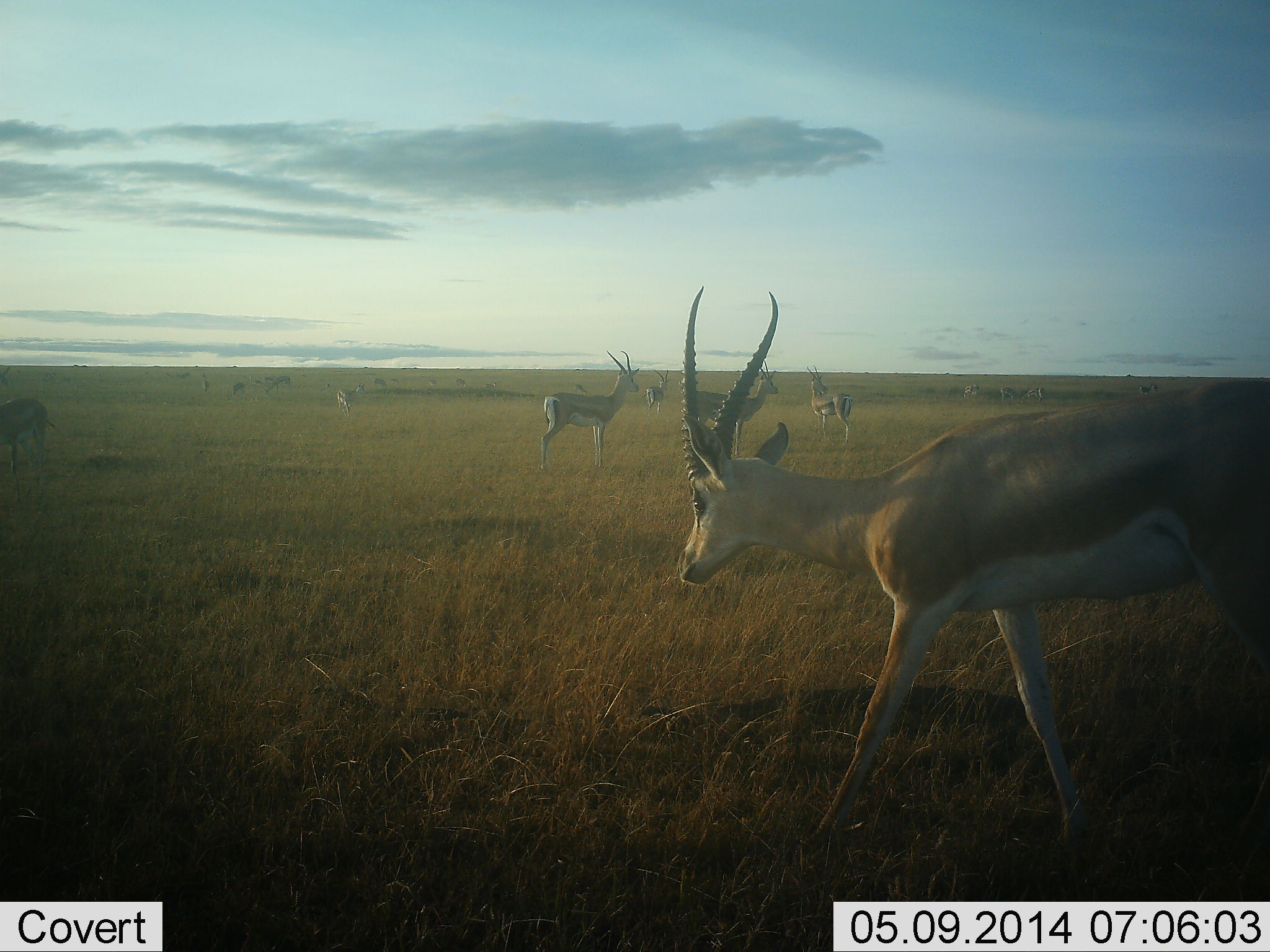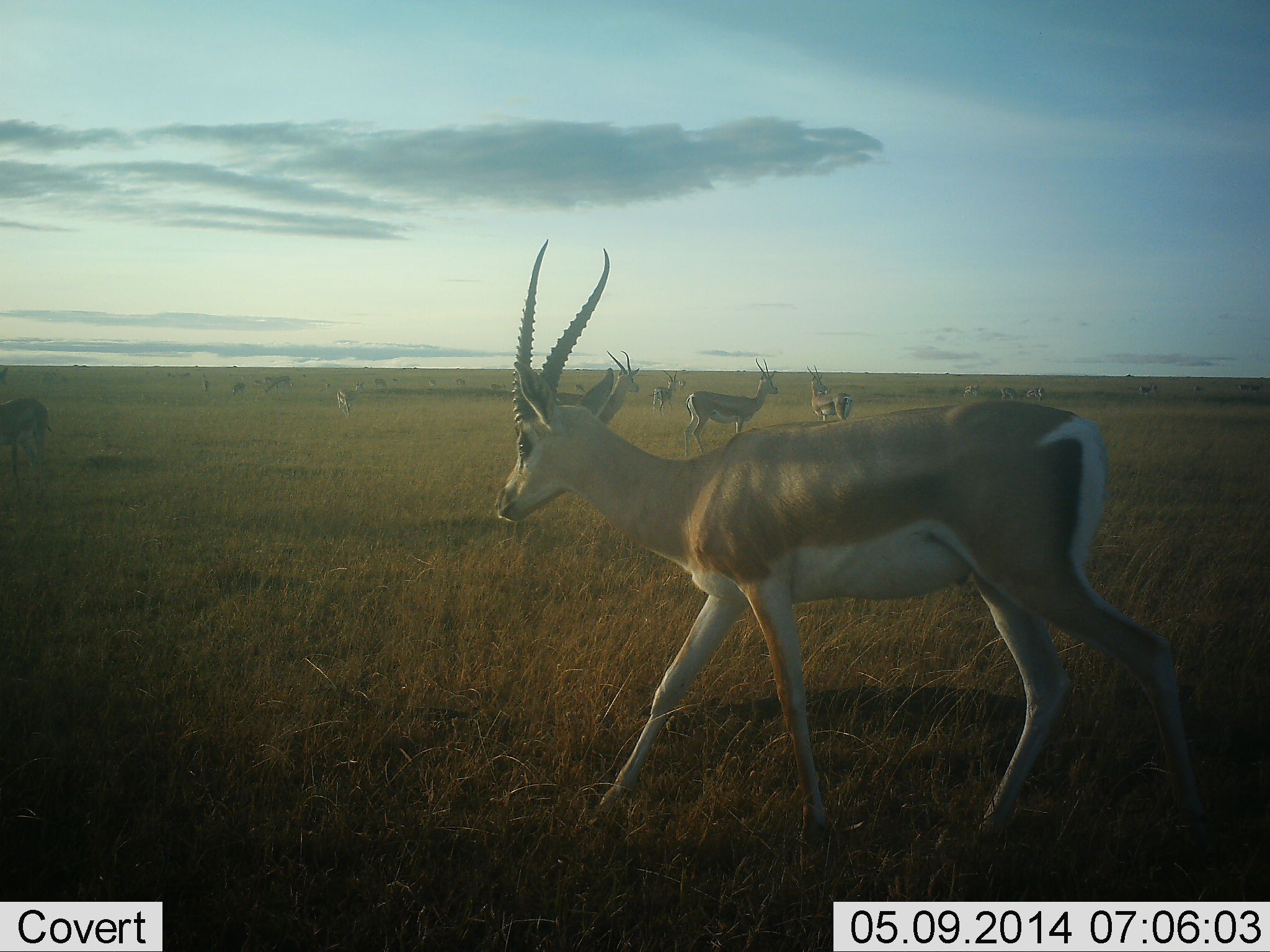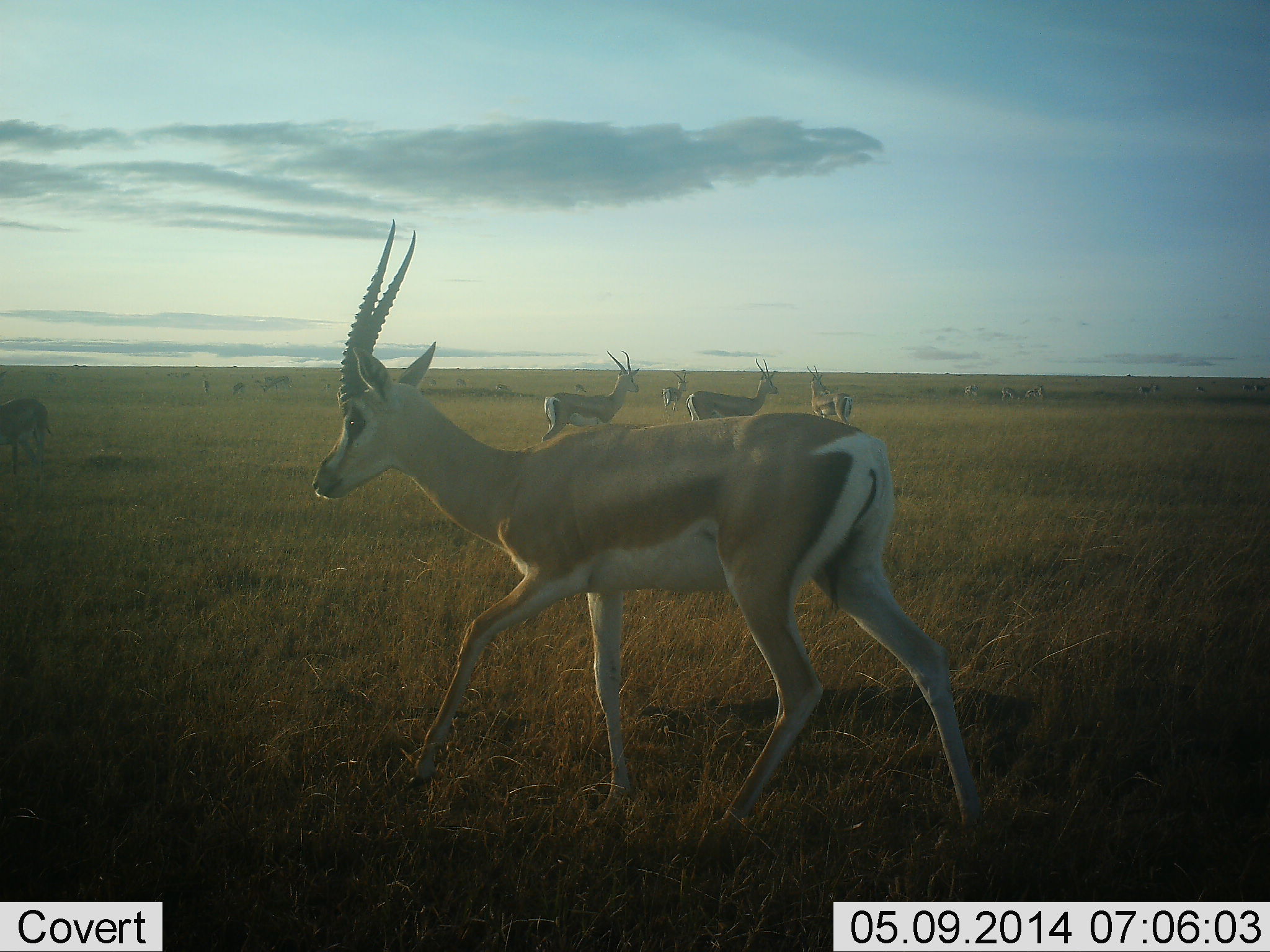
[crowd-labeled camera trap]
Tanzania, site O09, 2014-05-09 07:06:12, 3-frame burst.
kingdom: Animalia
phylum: Chordata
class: Mammalia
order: Artiodactyla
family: Bovidae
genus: Nanger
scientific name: Nanger granti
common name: grant's gazelle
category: gazellegrants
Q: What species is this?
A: Gazellegrants (grant's gazelle) (Nanger granti).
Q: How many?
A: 11-50.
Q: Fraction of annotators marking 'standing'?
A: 70%.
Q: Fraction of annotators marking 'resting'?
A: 0%.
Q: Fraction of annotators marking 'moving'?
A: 70%.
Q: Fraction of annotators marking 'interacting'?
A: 0%.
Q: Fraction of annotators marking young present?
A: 0%.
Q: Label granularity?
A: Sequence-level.